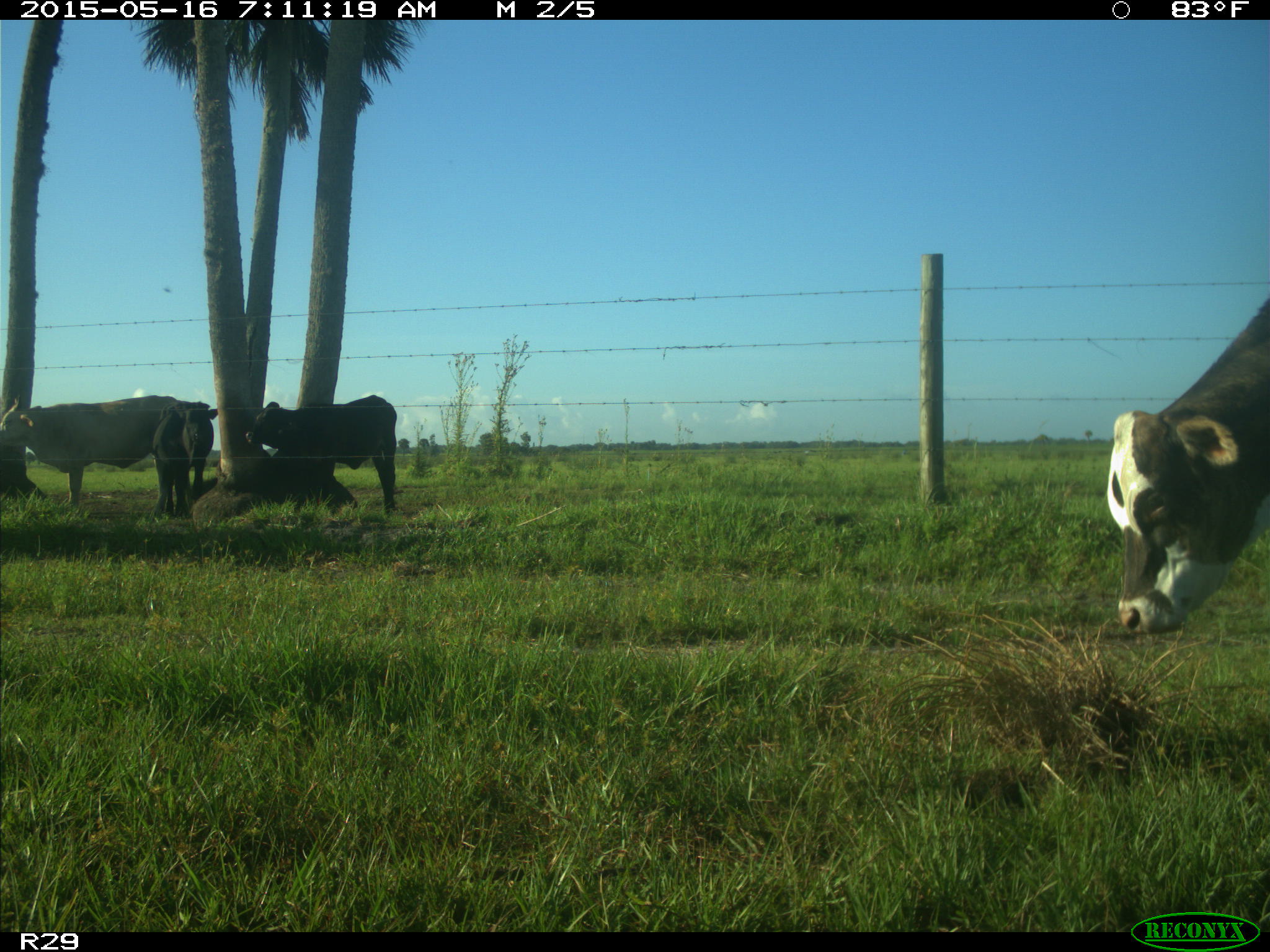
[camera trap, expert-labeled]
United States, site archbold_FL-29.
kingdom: Animalia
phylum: Chordata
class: Mammalia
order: Artiodactyla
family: Bovidae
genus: Bos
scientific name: Bos taurus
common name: domestic cow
Bos taurus (domestic cow).